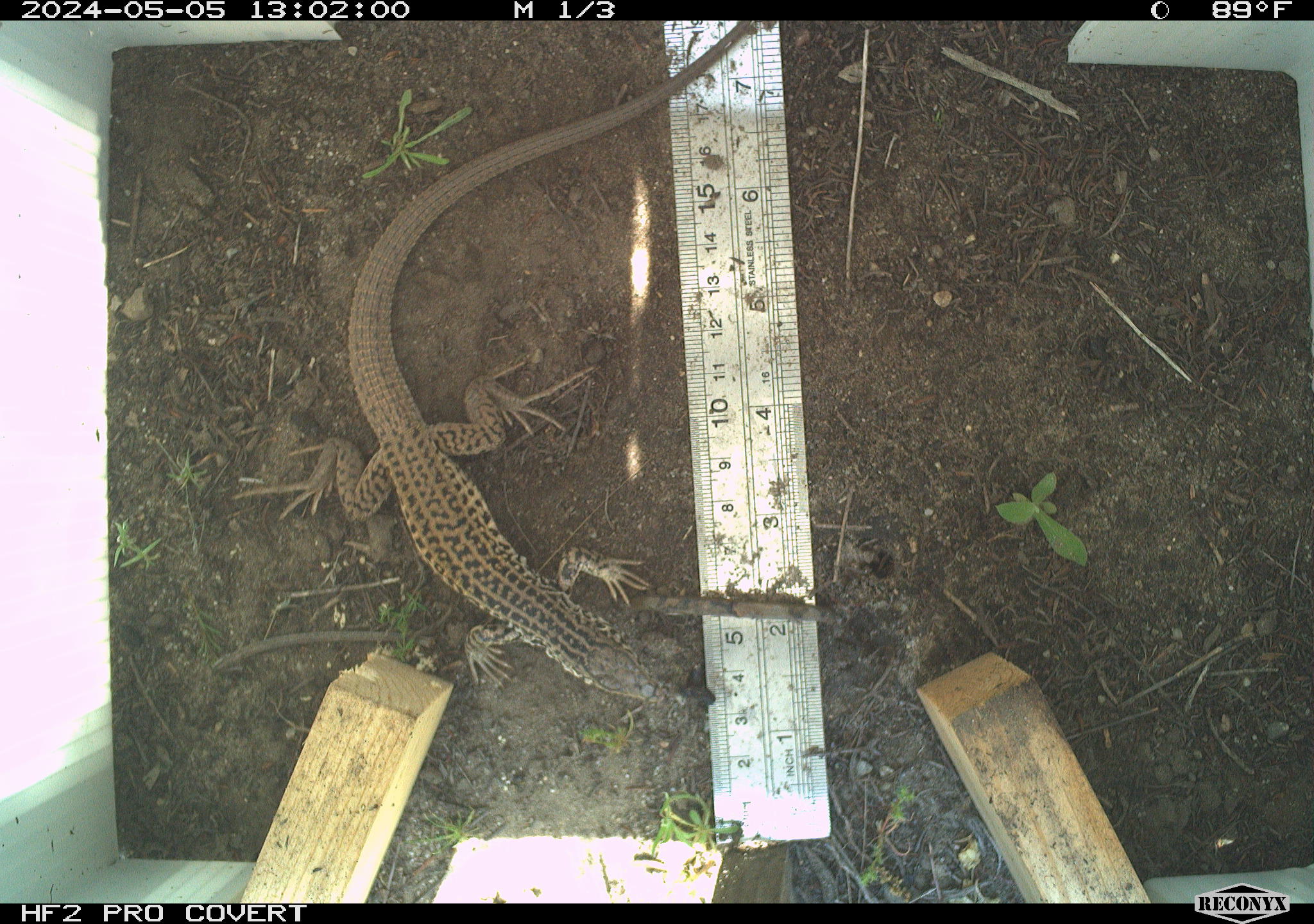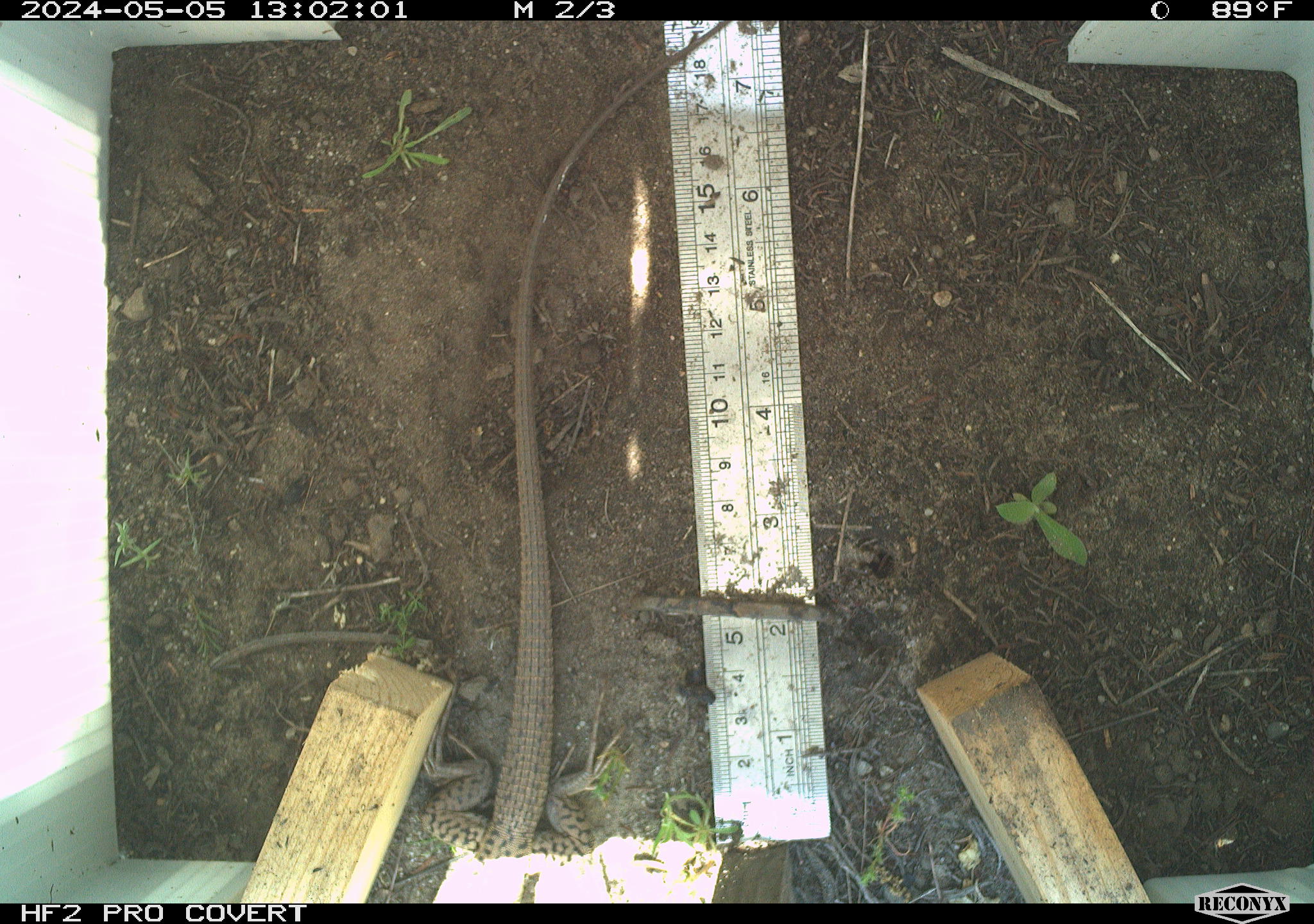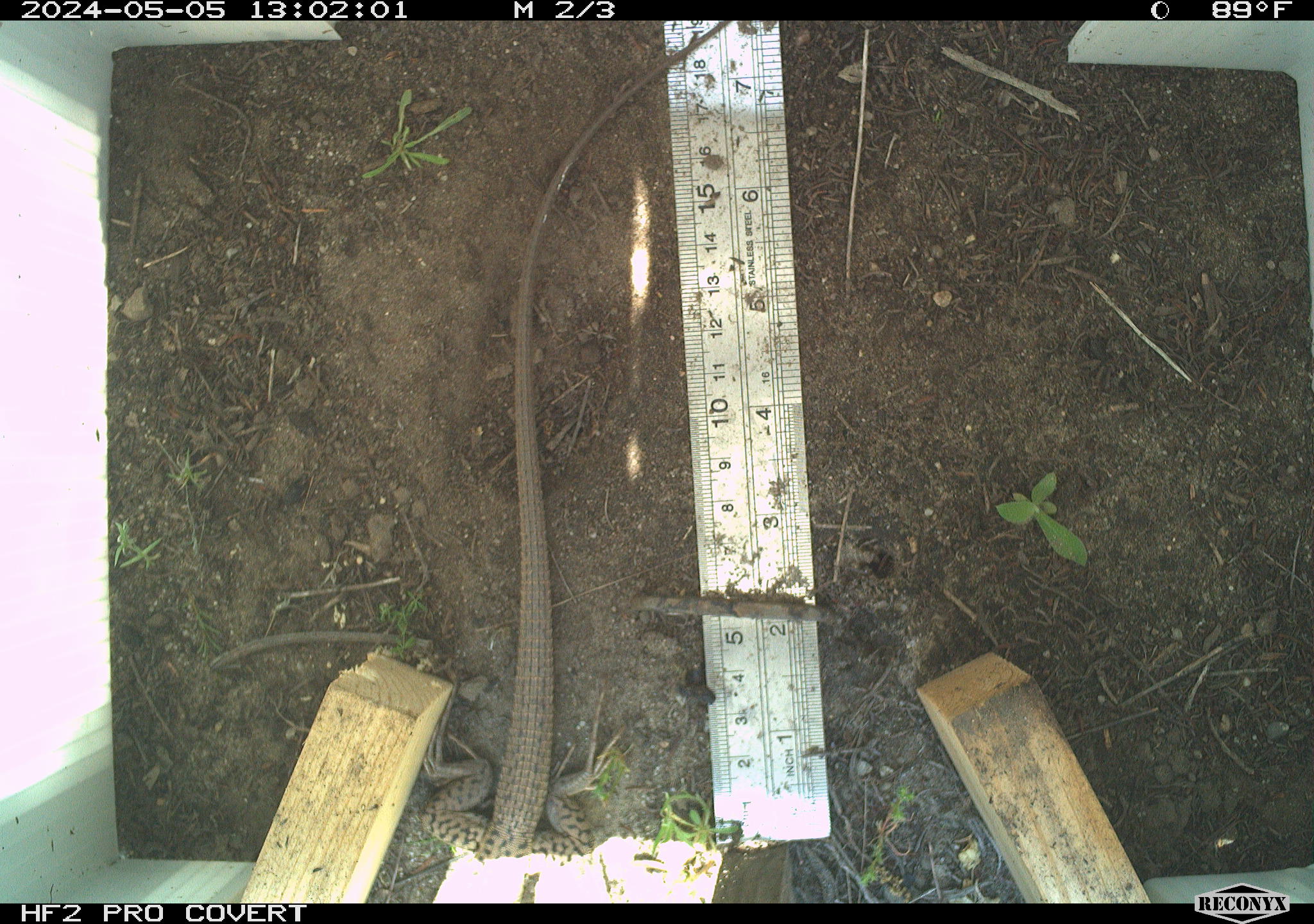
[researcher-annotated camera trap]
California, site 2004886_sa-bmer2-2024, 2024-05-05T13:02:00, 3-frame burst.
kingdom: Animalia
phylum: Chordata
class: Reptilia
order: Squamata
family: Teiidae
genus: Aspidoscelis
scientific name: Aspidoscelis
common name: whiptail lizards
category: aspidoscelis species